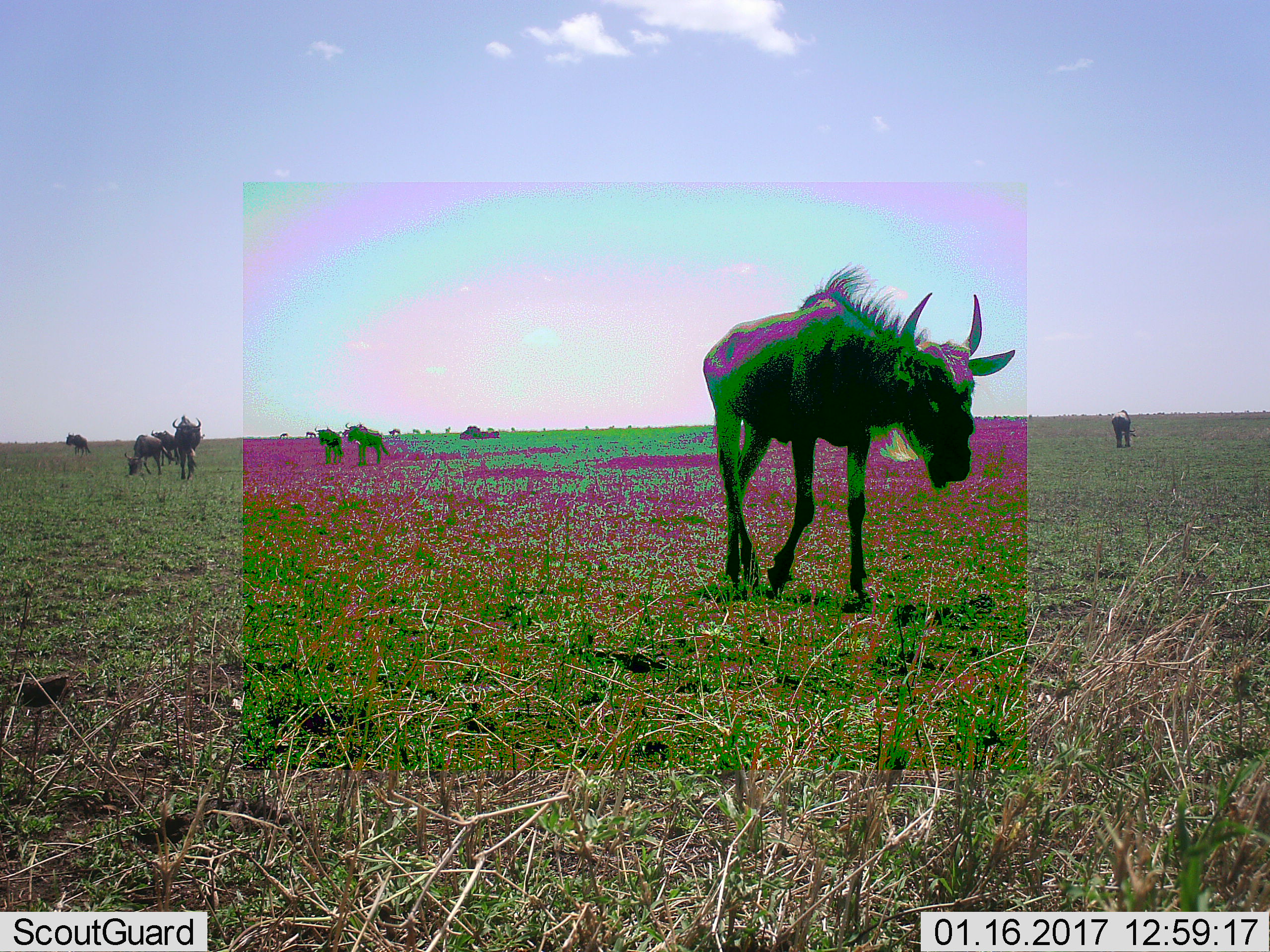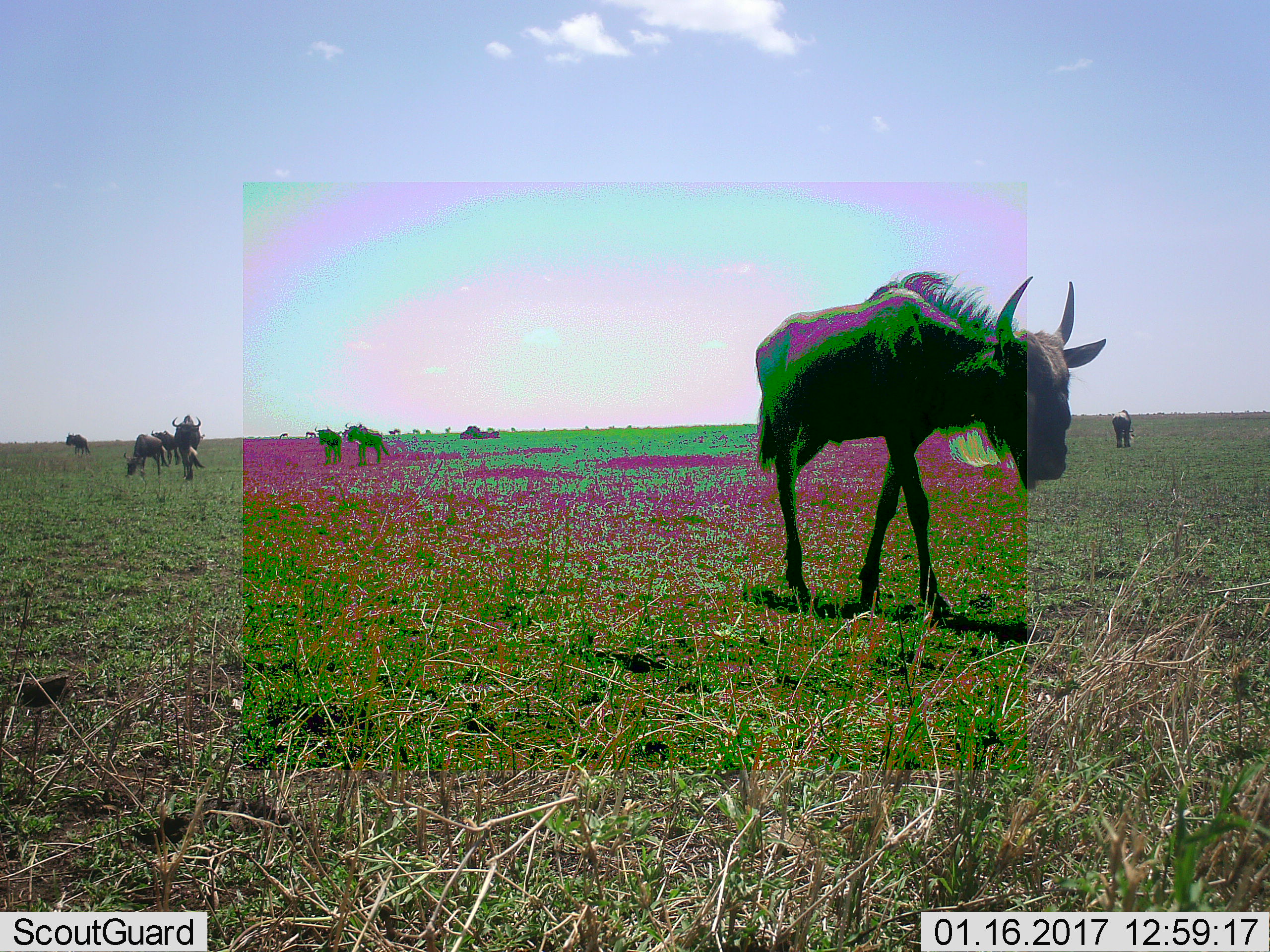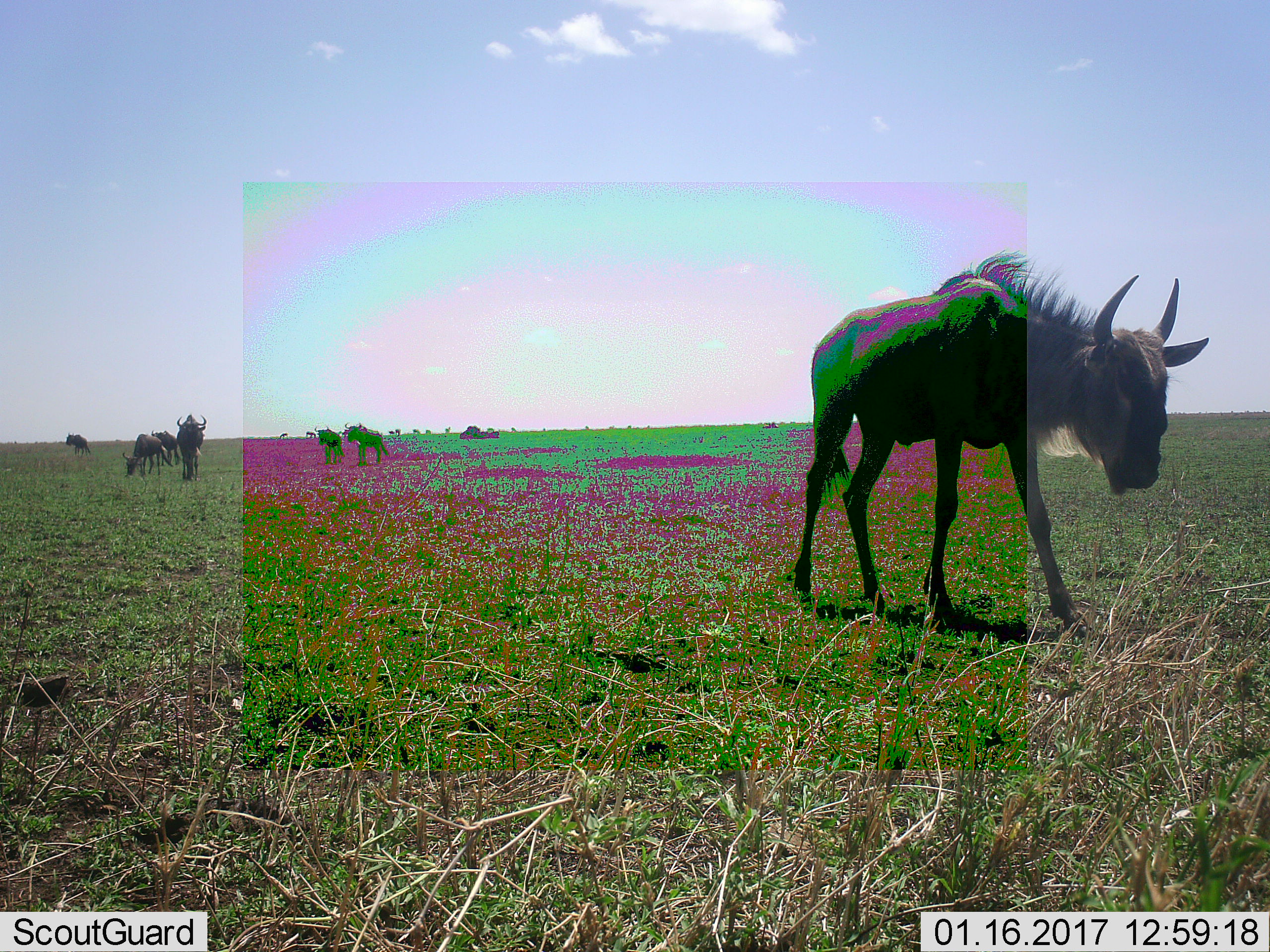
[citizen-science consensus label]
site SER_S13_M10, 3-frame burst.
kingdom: Animalia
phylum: Chordata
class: Mammalia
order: Artiodactyla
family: Bovidae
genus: Connochaetes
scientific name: Connochaetes taurinus taurinus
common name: blue wildebeest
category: wildebeestblue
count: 11-50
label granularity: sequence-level